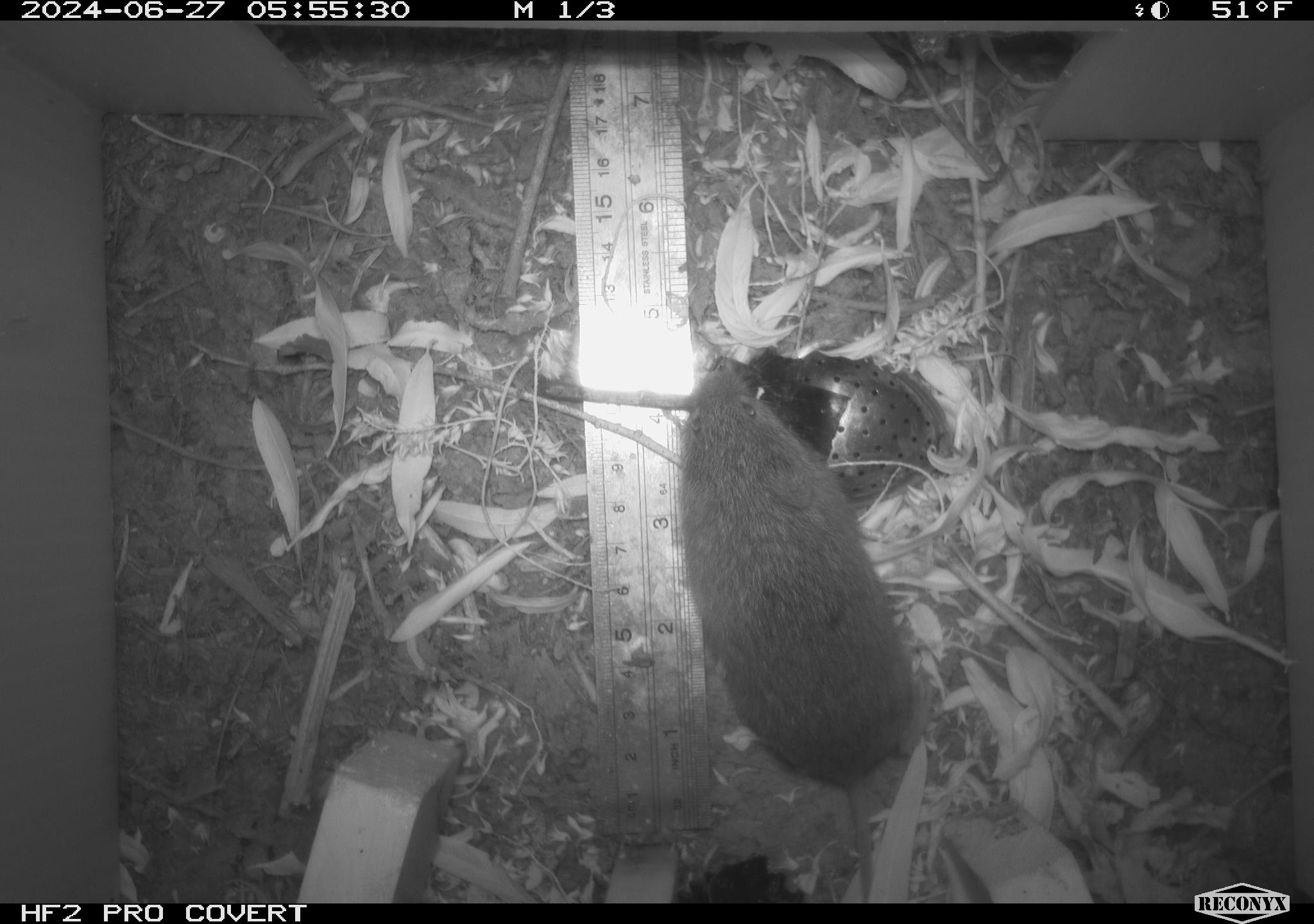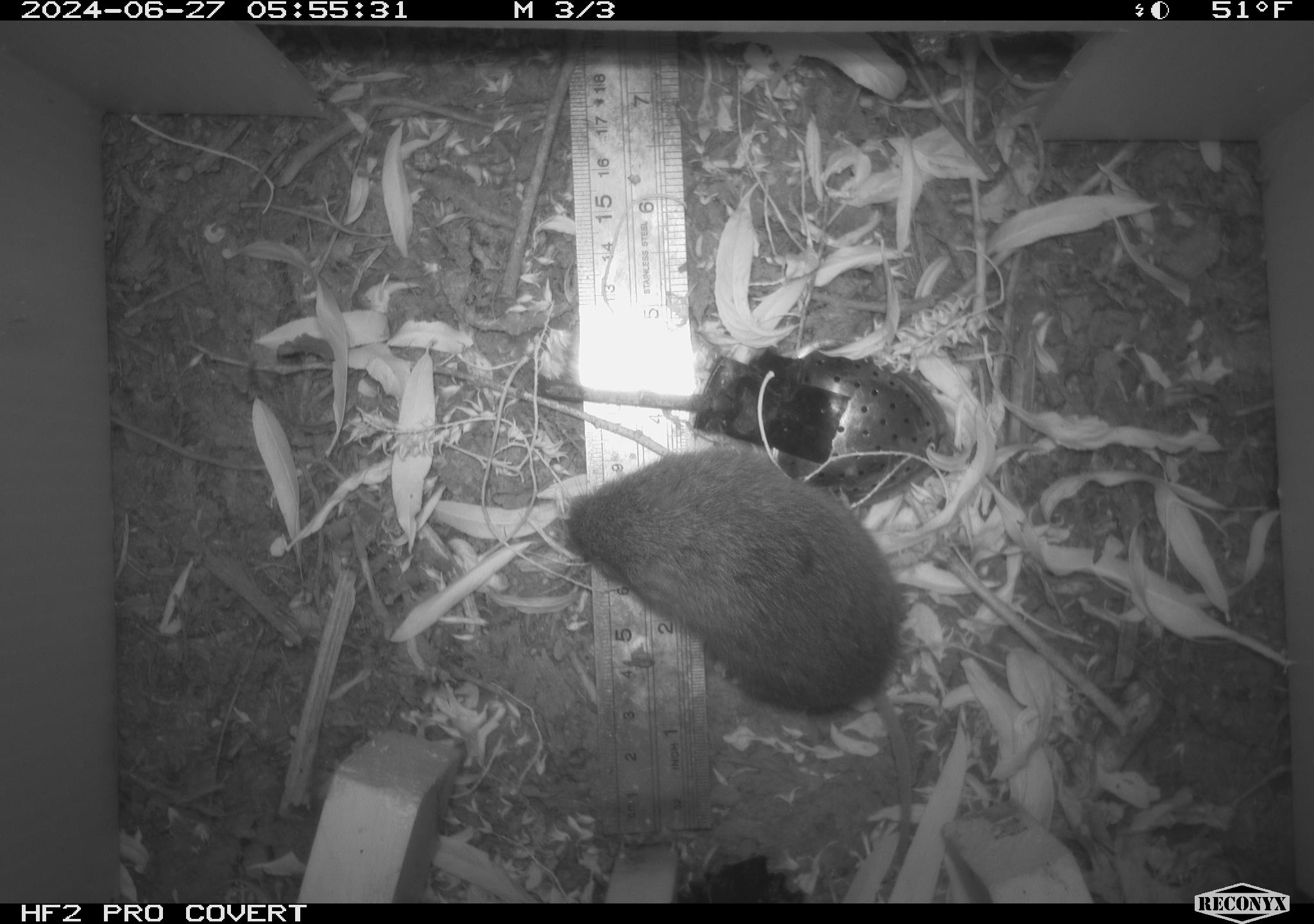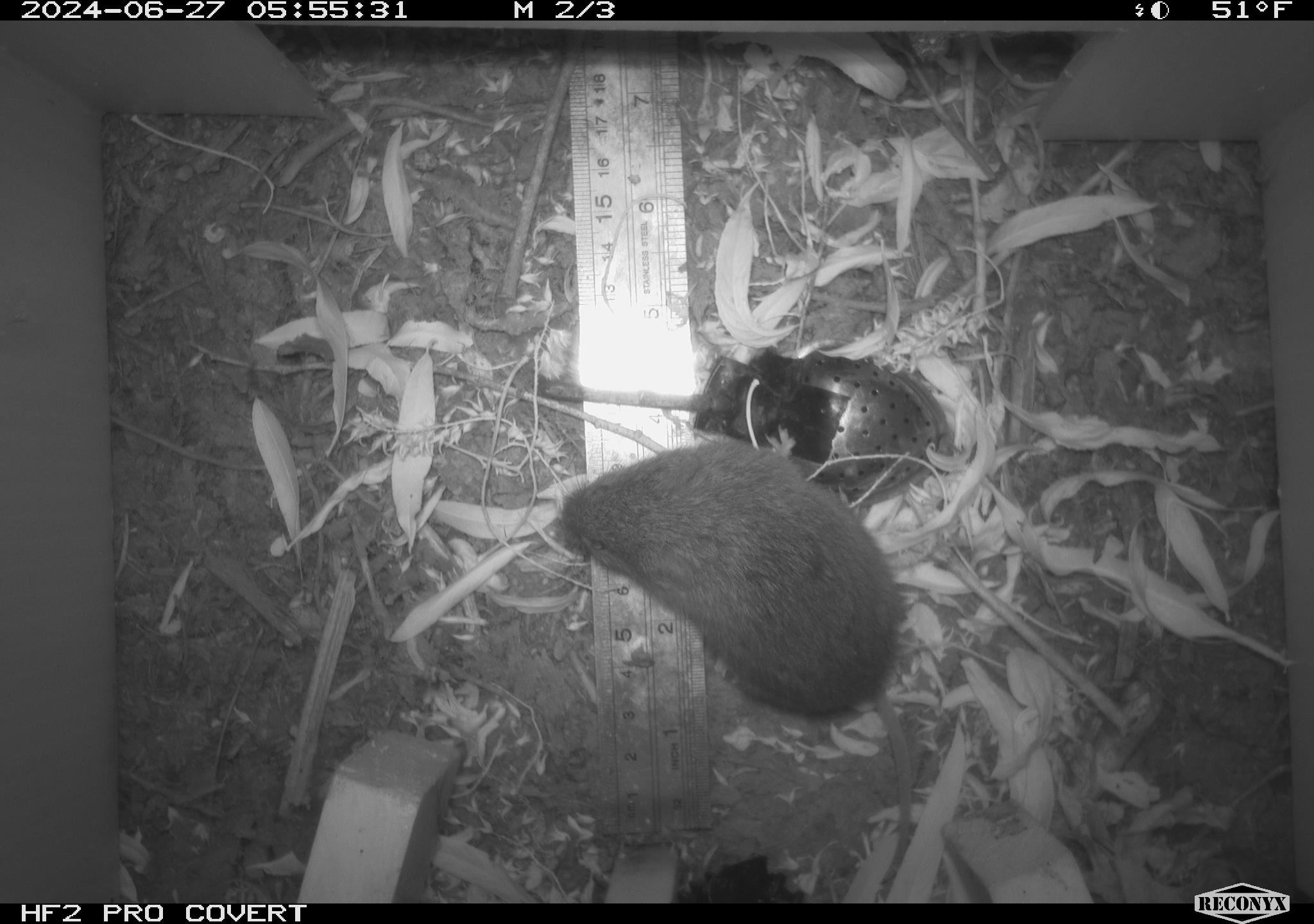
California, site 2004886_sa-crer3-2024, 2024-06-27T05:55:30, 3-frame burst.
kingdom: Animalia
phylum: Chordata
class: Mammalia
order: Rodentia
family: Cricetidae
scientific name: Arvicolinae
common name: voles, lemmings, and muskrats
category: arvicolinae subfamily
Arvicolinae subfamily (voles, lemmings, and muskrats) (Arvicolinae).